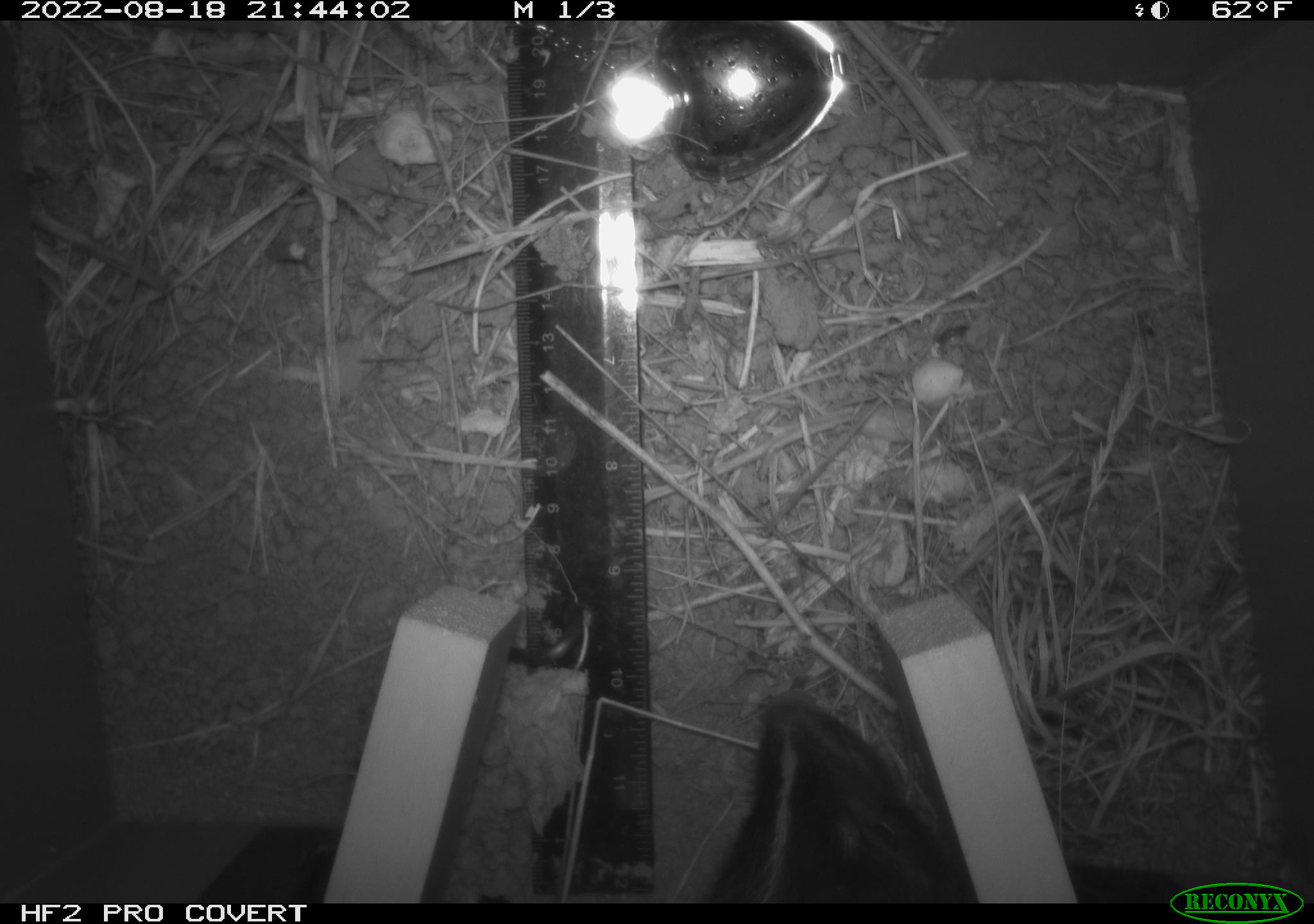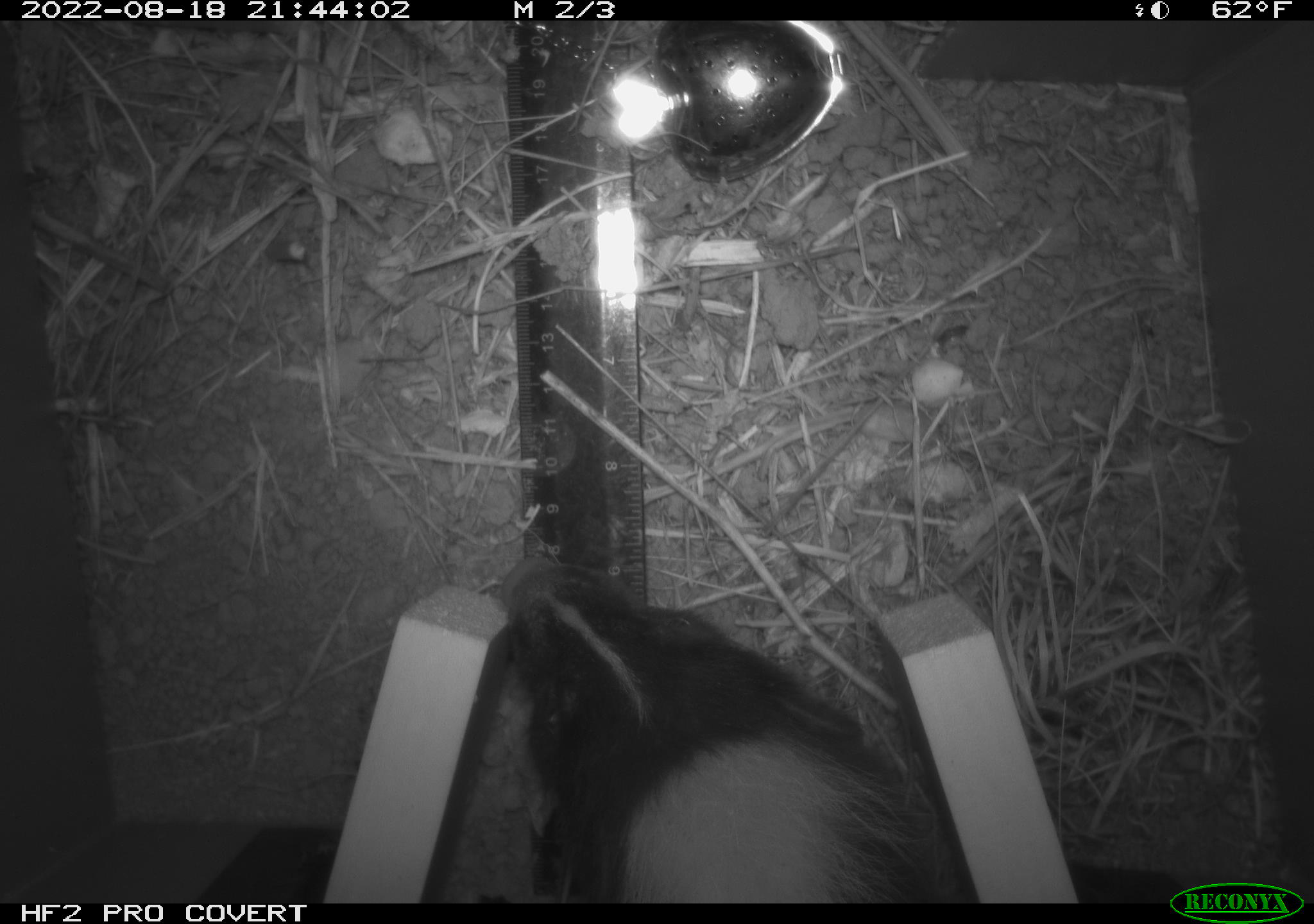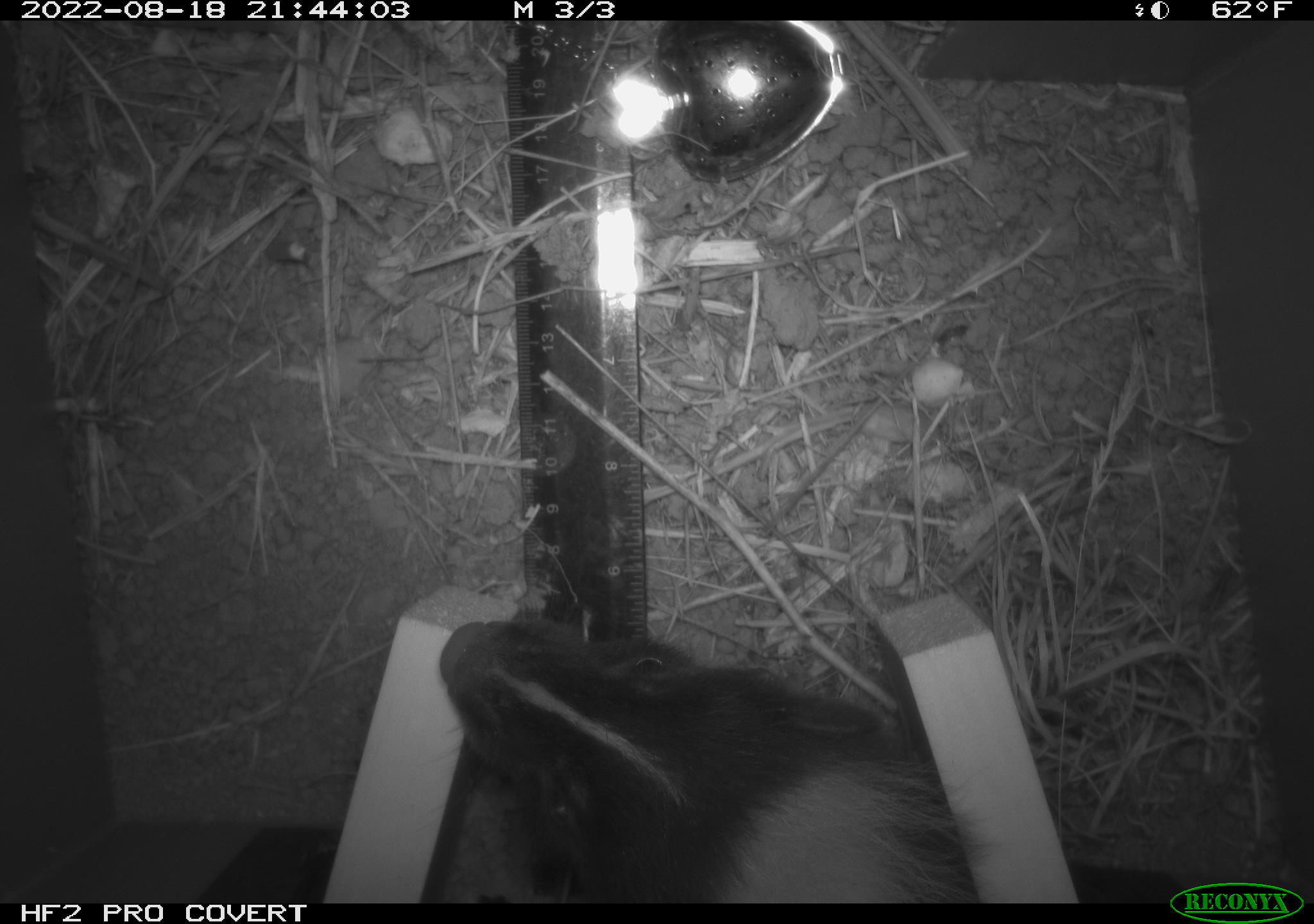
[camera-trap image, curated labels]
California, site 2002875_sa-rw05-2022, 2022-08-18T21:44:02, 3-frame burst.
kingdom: Animalia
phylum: Chordata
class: Mammalia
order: Carnivora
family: Mephitidae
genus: Mephitis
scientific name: Mephitis mephitis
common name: striped skunk